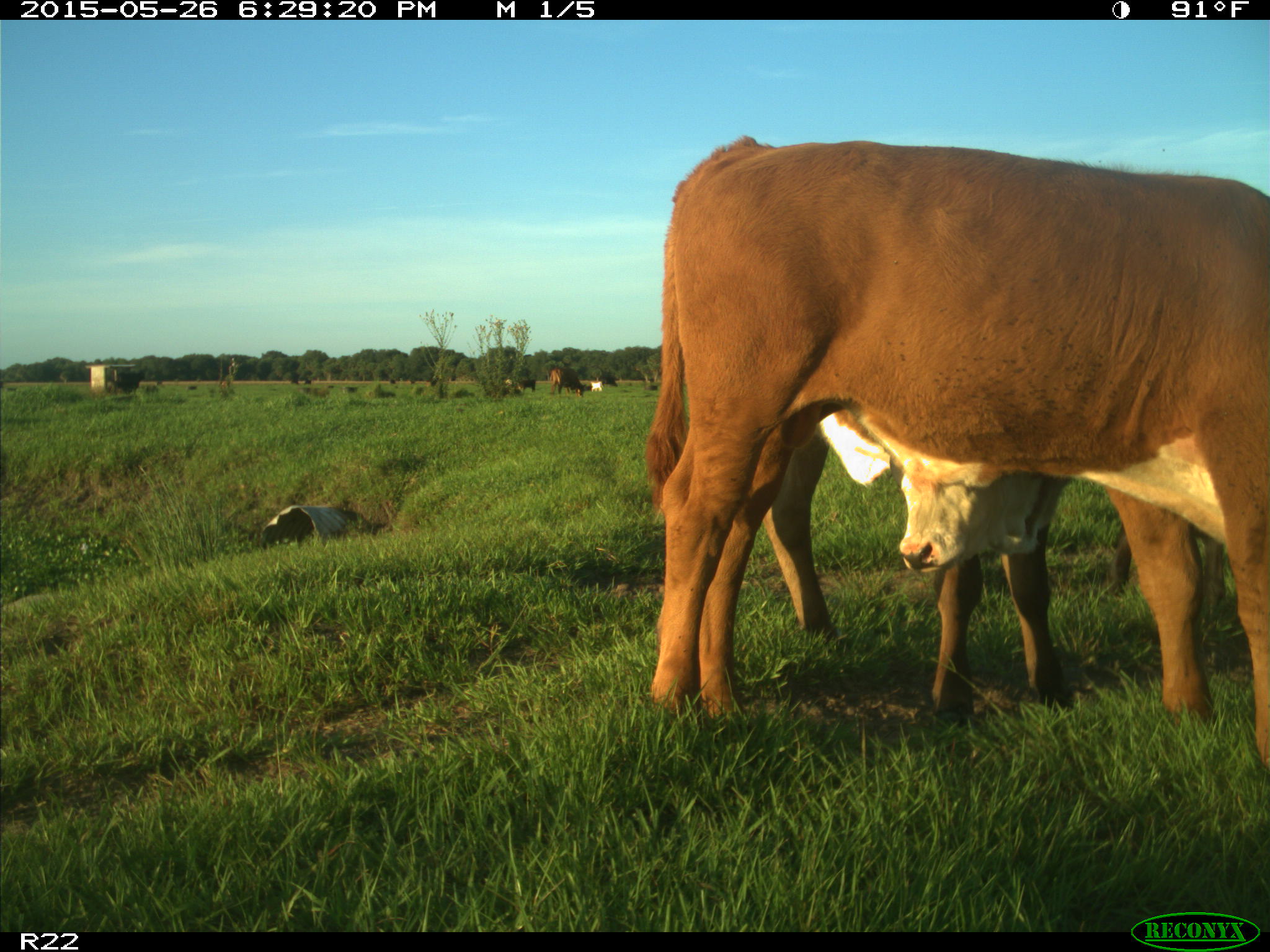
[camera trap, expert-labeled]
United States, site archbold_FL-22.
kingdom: Animalia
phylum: Chordata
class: Mammalia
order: Artiodactyla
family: Bovidae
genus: Bos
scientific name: Bos taurus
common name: domestic cow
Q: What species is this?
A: Bos taurus (domestic cow).